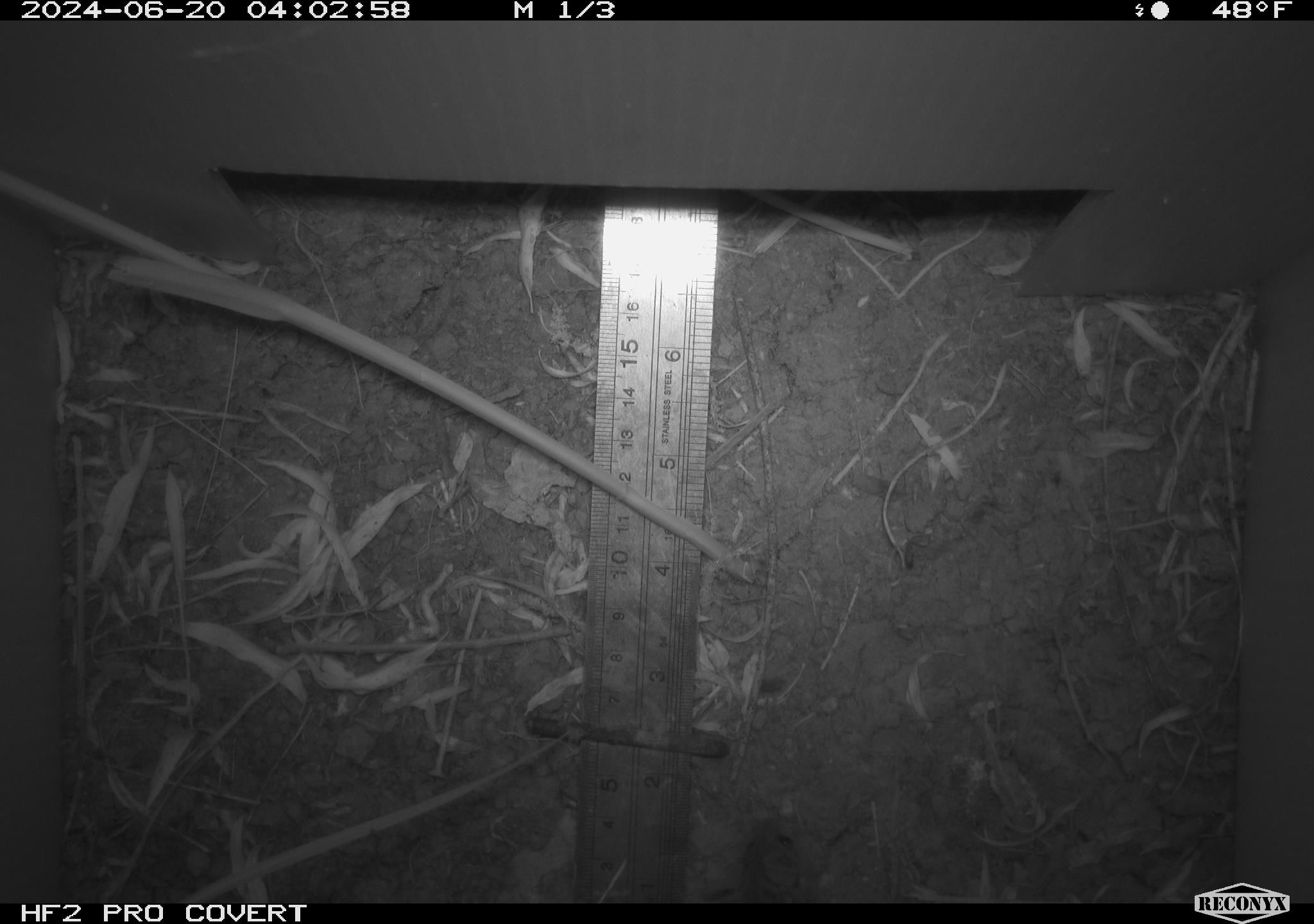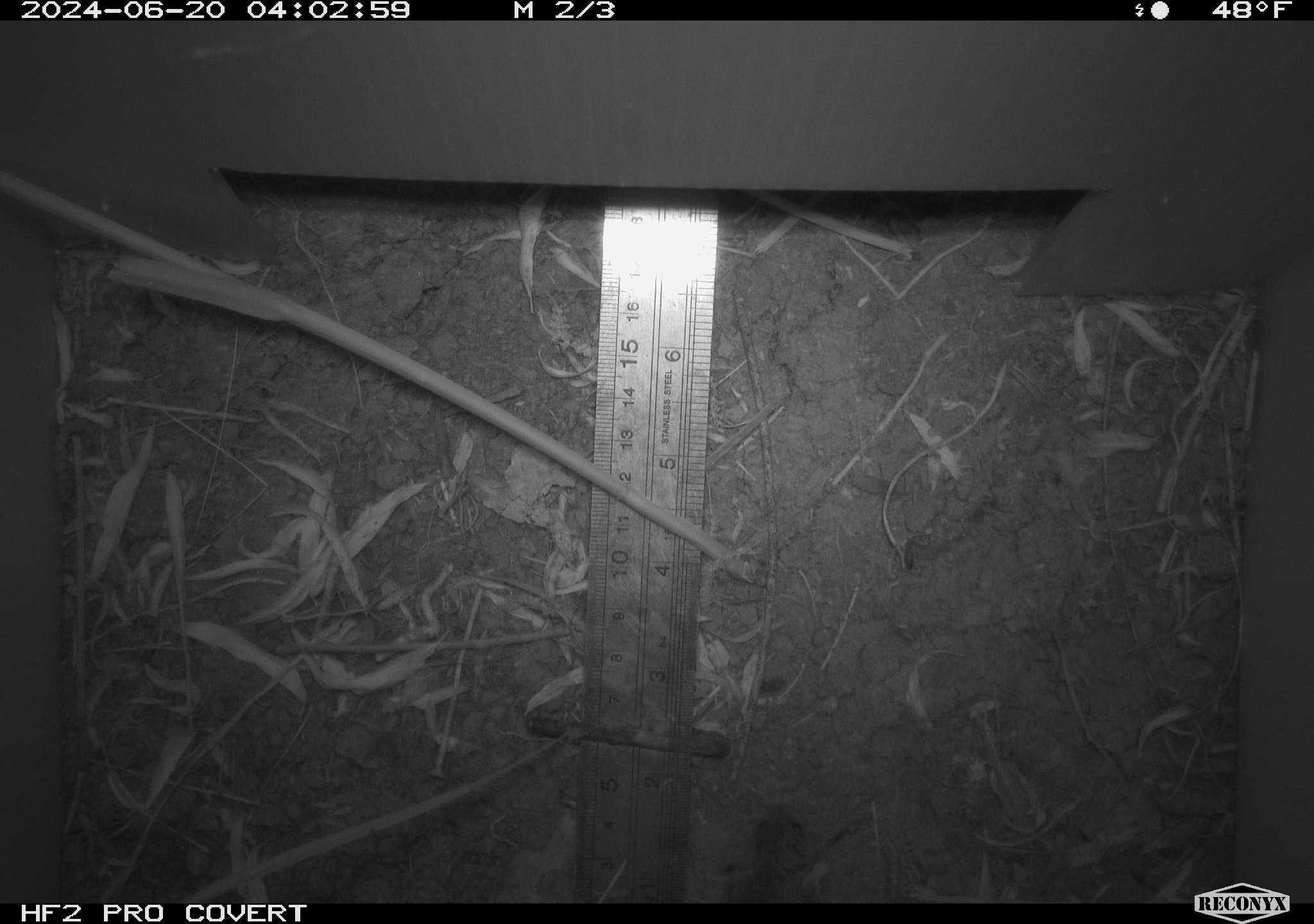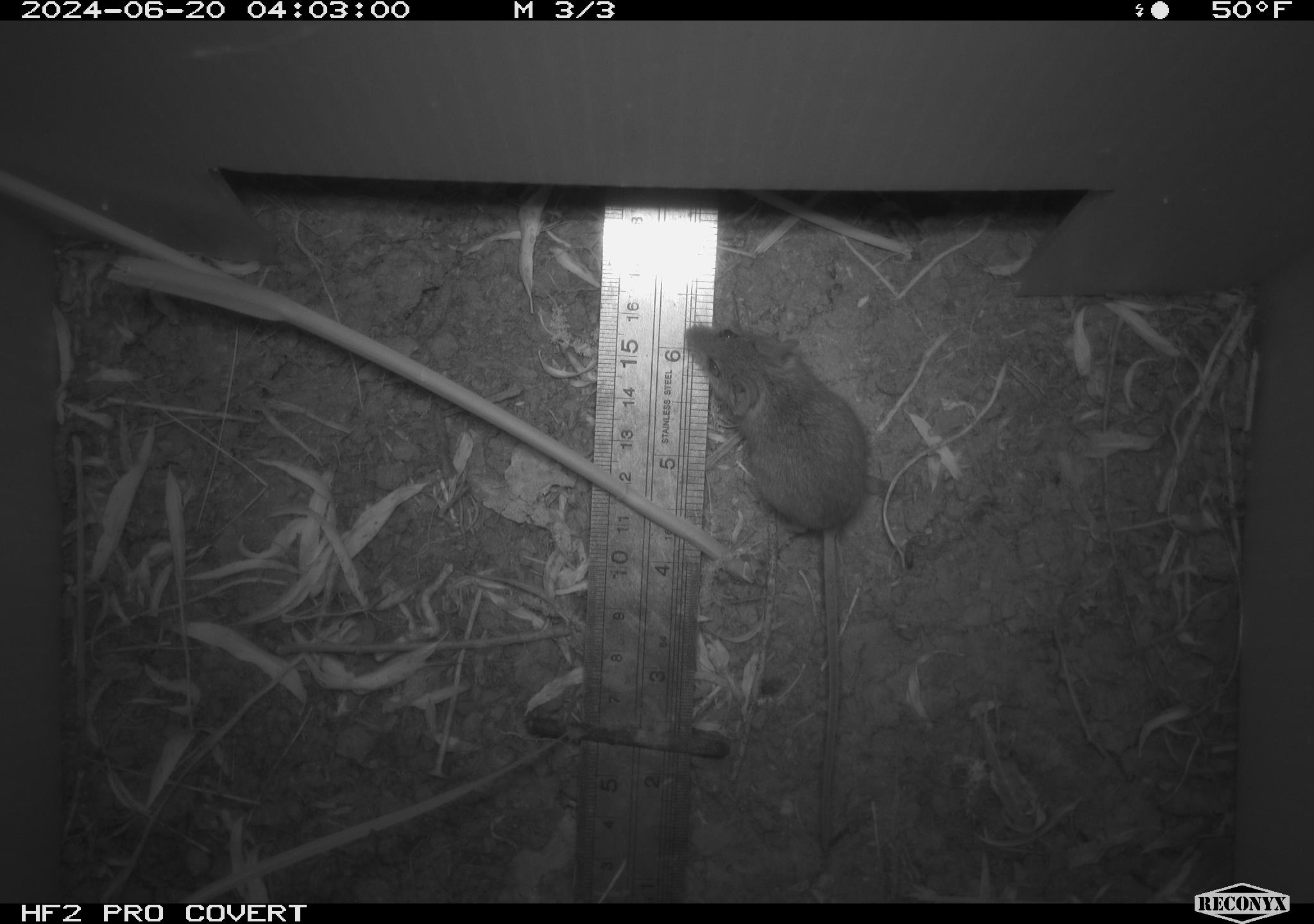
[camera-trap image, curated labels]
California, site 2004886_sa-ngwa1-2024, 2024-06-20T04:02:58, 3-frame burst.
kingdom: Animalia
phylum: Chordata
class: Mammalia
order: Rodentia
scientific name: Rodentia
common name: mouse species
Mouse species (Rodentia).